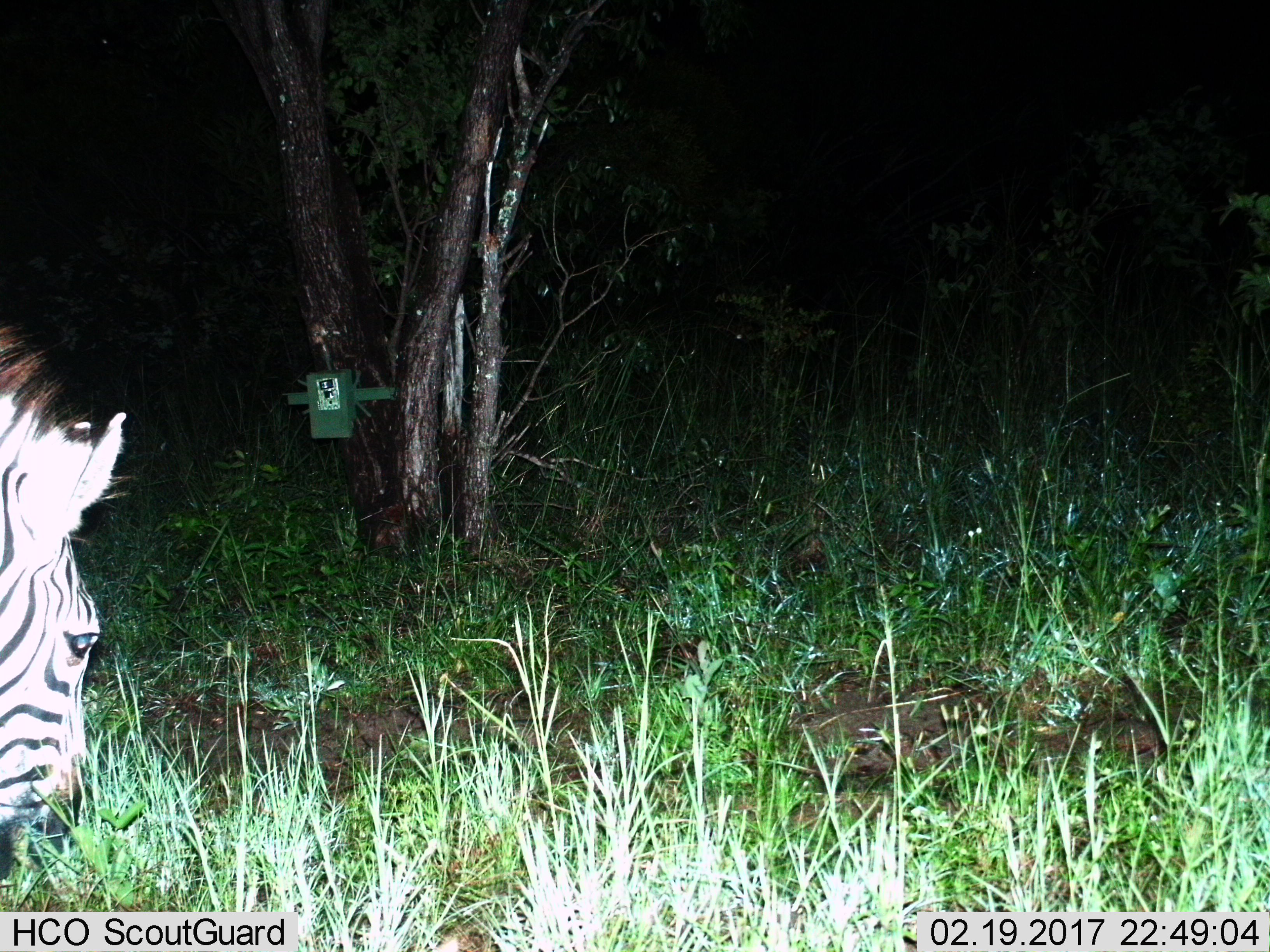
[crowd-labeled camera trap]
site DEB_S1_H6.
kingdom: Animalia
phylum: Chordata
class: Mammalia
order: Perissodactyla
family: Equidae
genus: Equus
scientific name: Equus quagga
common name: plains zebra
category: zebraplains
Zebraplains (plains zebra) (Equus quagga), count 1. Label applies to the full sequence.